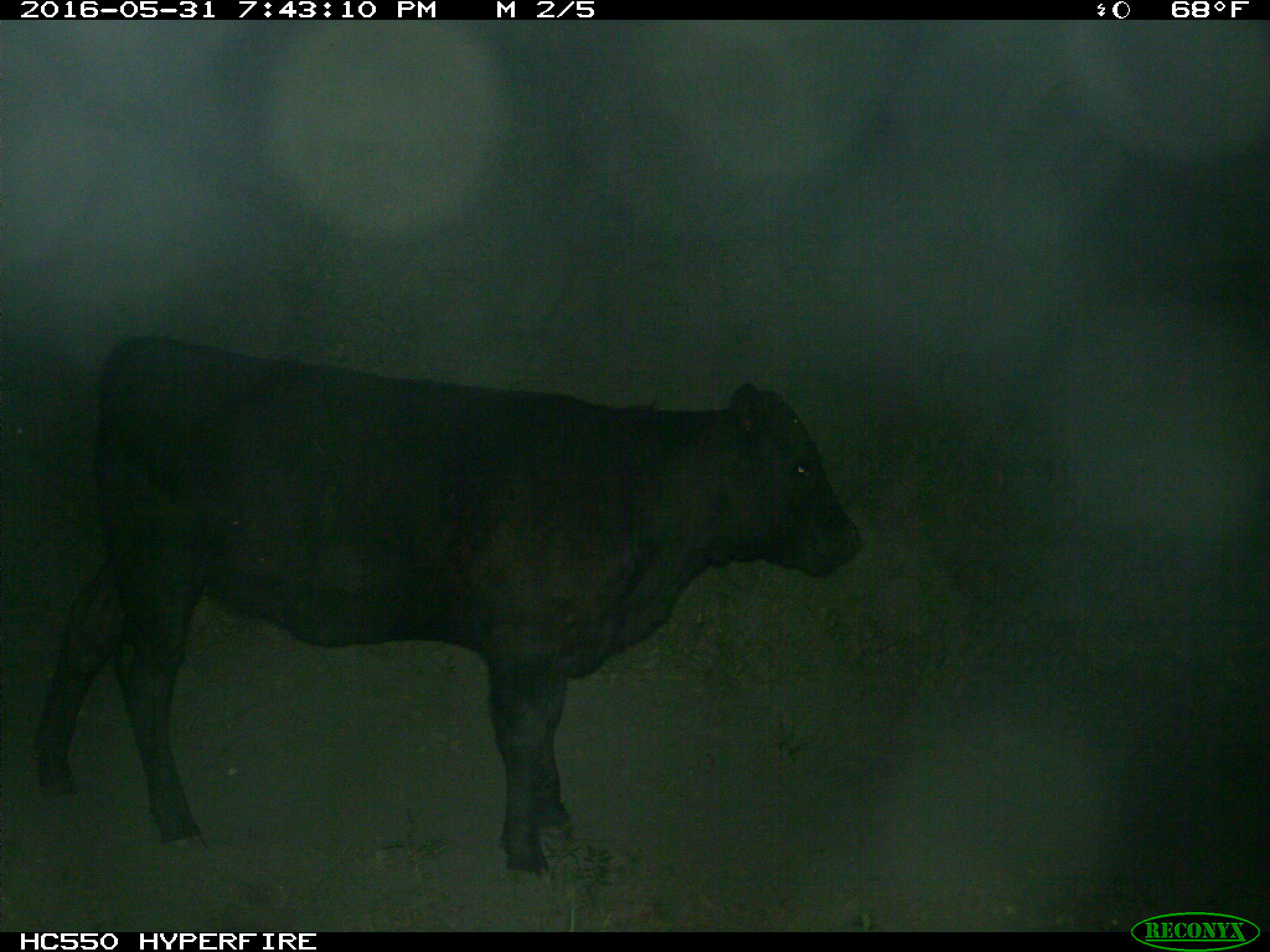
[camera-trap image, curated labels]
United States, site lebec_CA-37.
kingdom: Animalia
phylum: Chordata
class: Mammalia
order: Artiodactyla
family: Bovidae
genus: Bos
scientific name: Bos taurus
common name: domestic cow